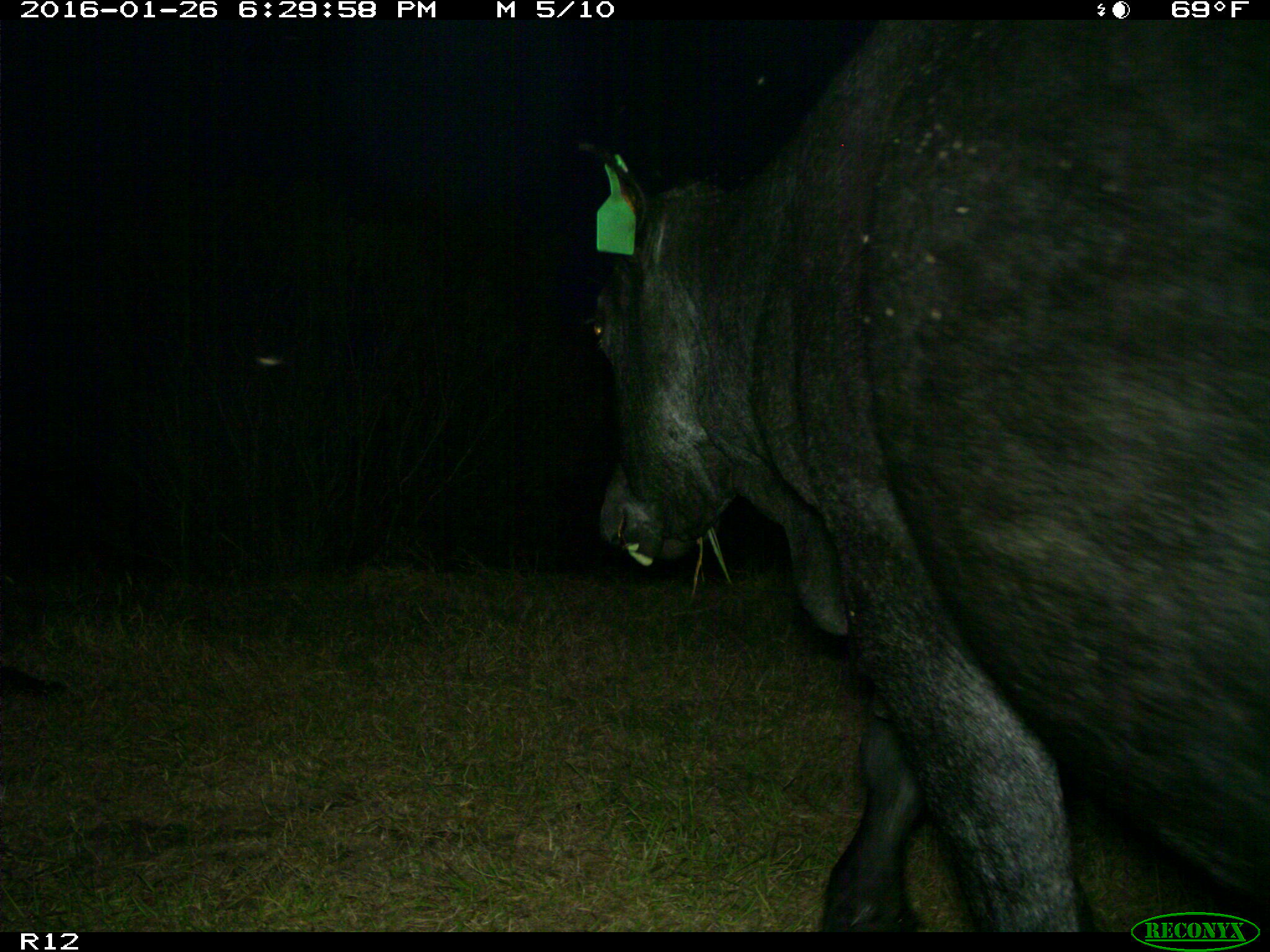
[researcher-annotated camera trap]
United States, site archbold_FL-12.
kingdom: Animalia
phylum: Chordata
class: Mammalia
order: Artiodactyla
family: Bovidae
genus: Bos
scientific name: Bos taurus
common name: domestic cow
Bos taurus (domestic cow).